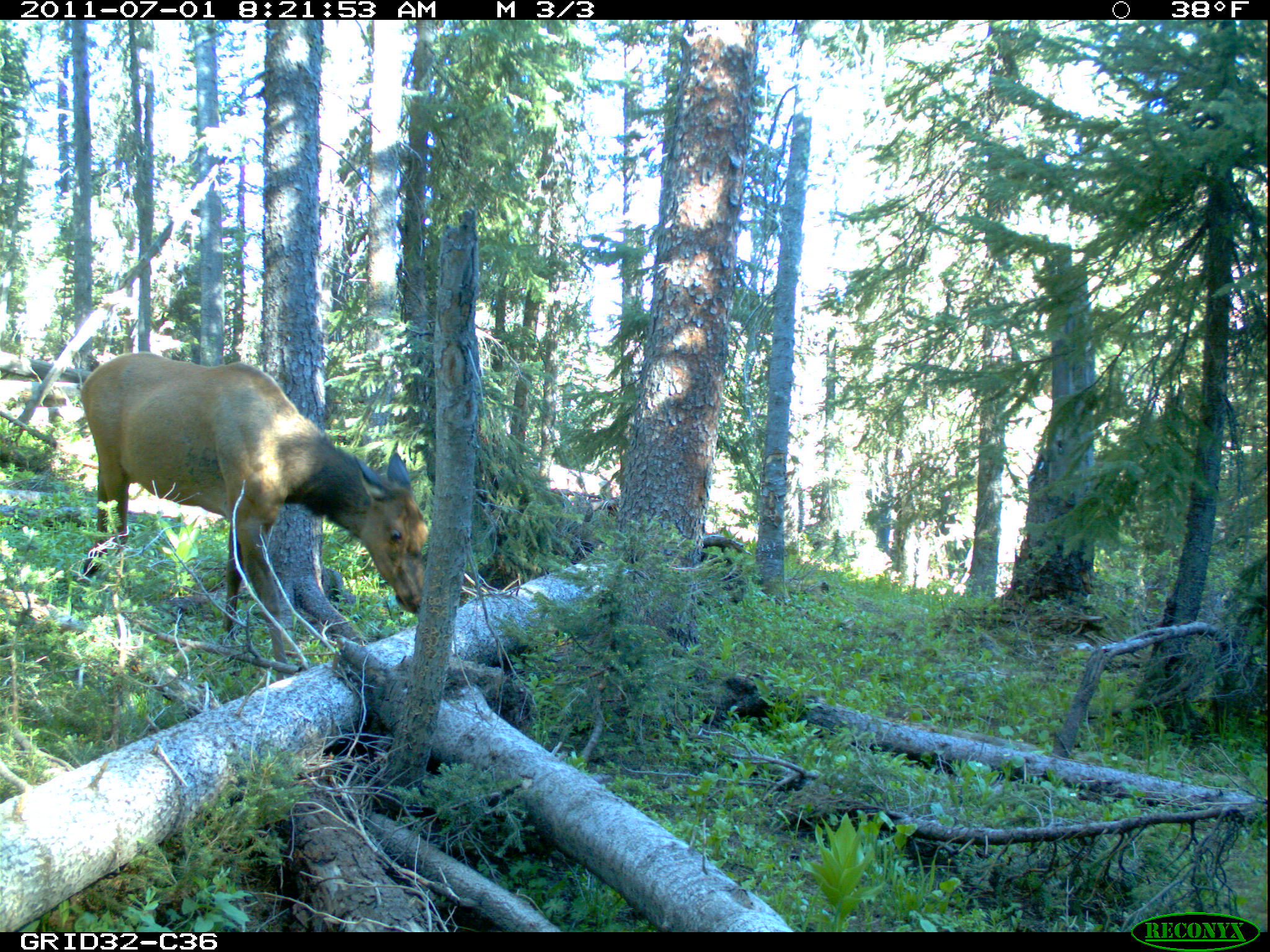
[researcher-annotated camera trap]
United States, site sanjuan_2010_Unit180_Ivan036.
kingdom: Animalia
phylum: Chordata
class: Mammalia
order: Artiodactyla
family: Cervidae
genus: Cervus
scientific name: Cervus elaphus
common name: red deer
Cervus elaphus (red deer).